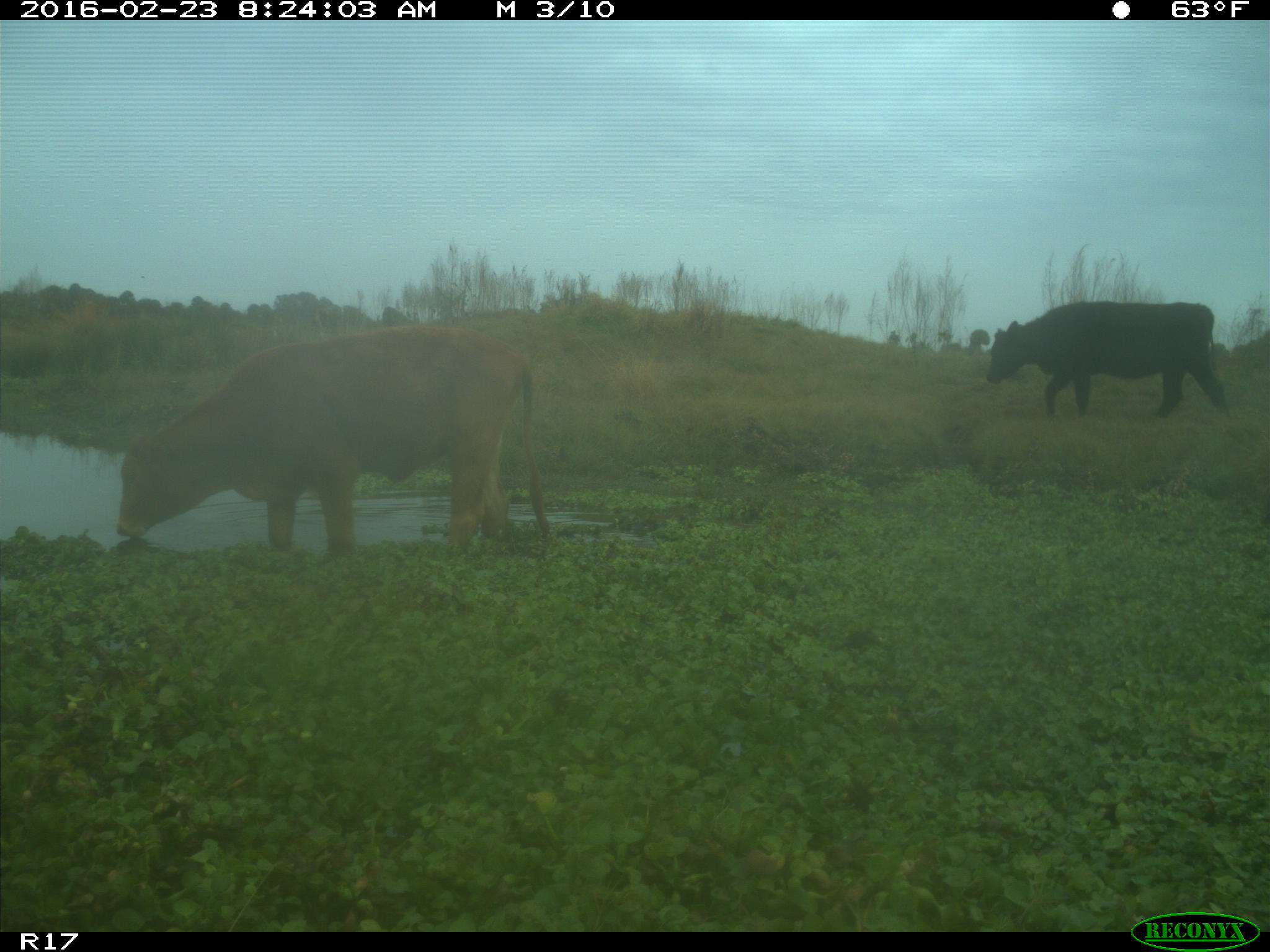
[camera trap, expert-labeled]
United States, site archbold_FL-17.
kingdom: Animalia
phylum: Chordata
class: Mammalia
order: Artiodactyla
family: Bovidae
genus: Bos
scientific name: Bos taurus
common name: domestic cow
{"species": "Bos taurus (domestic cow)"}